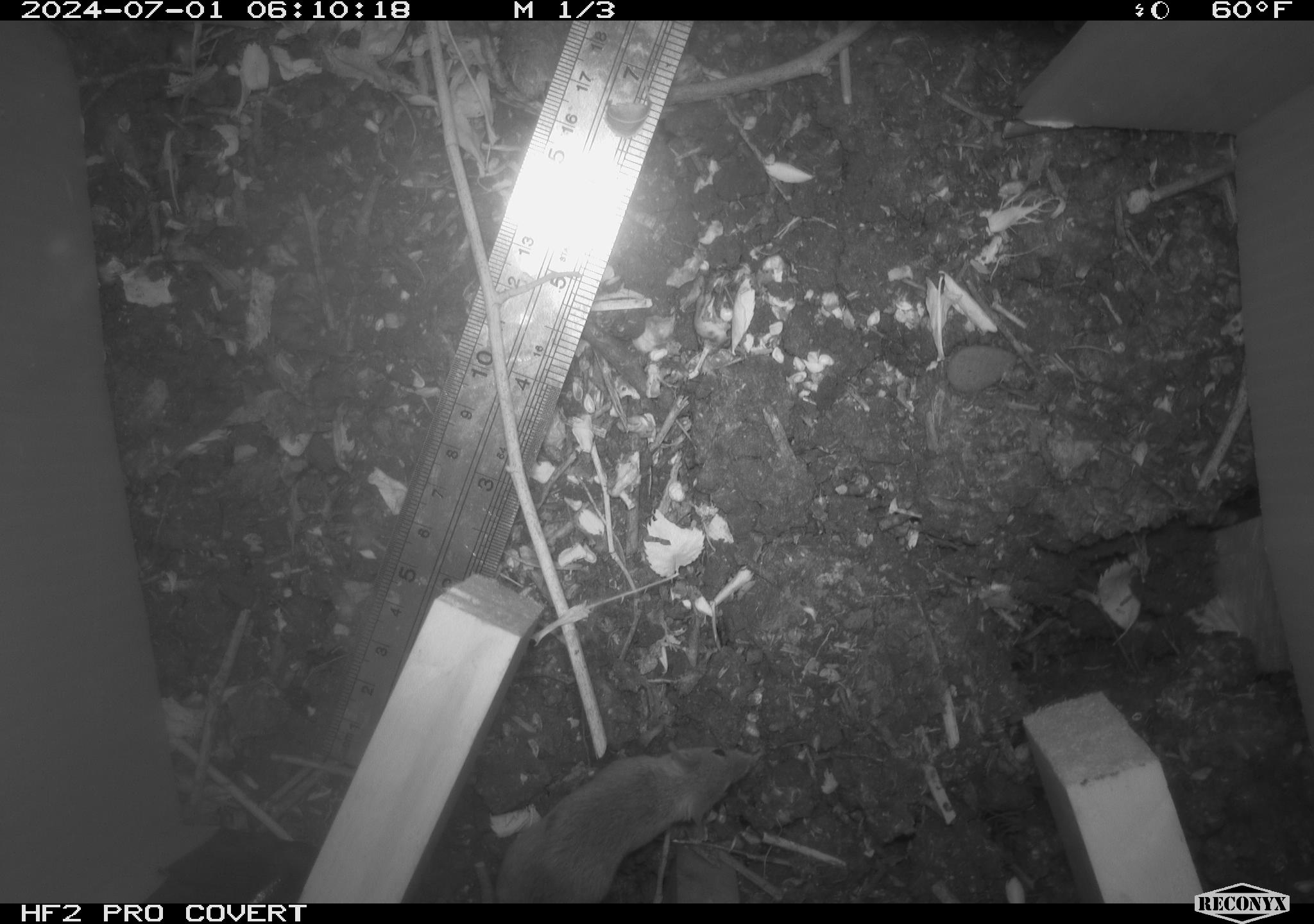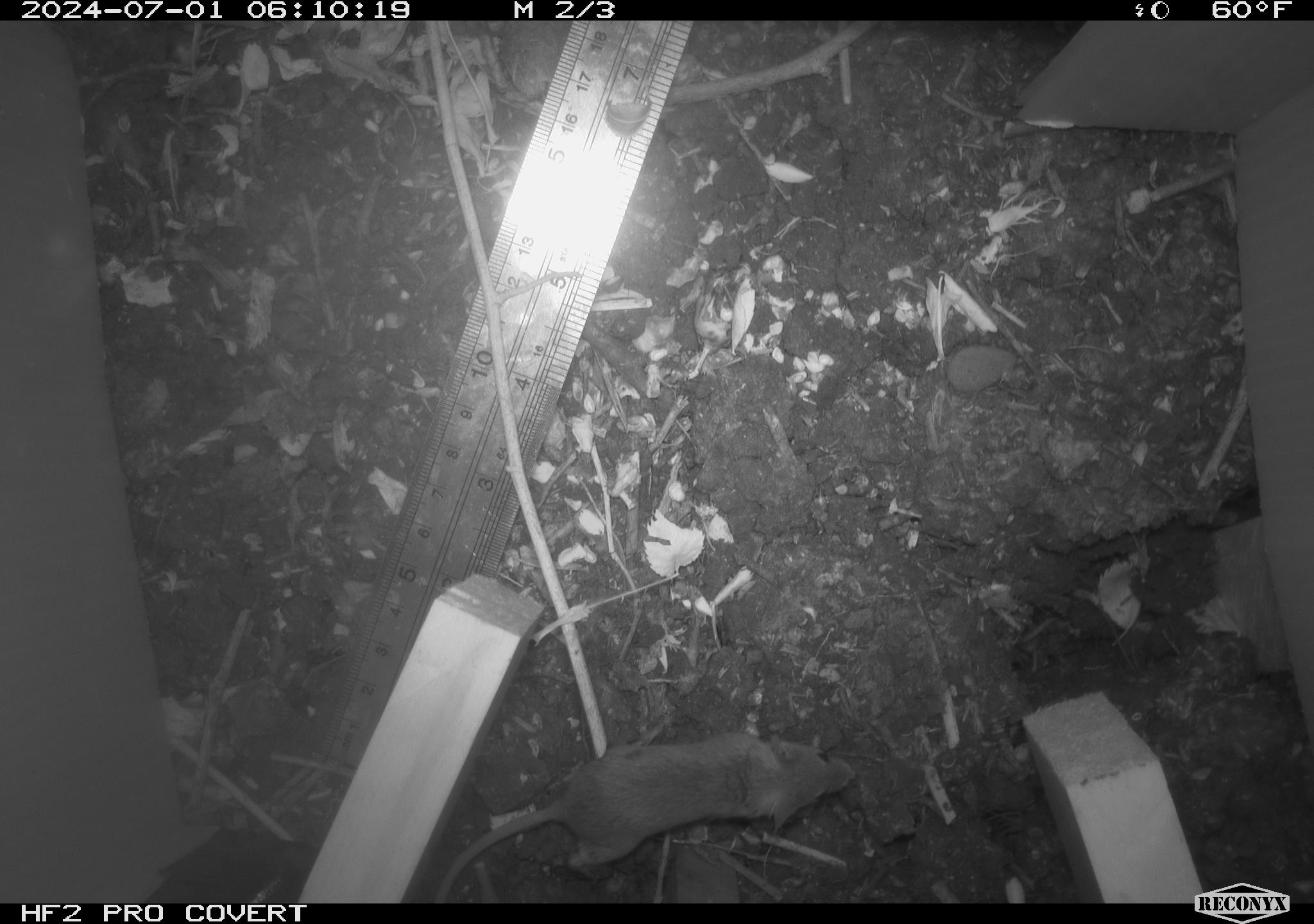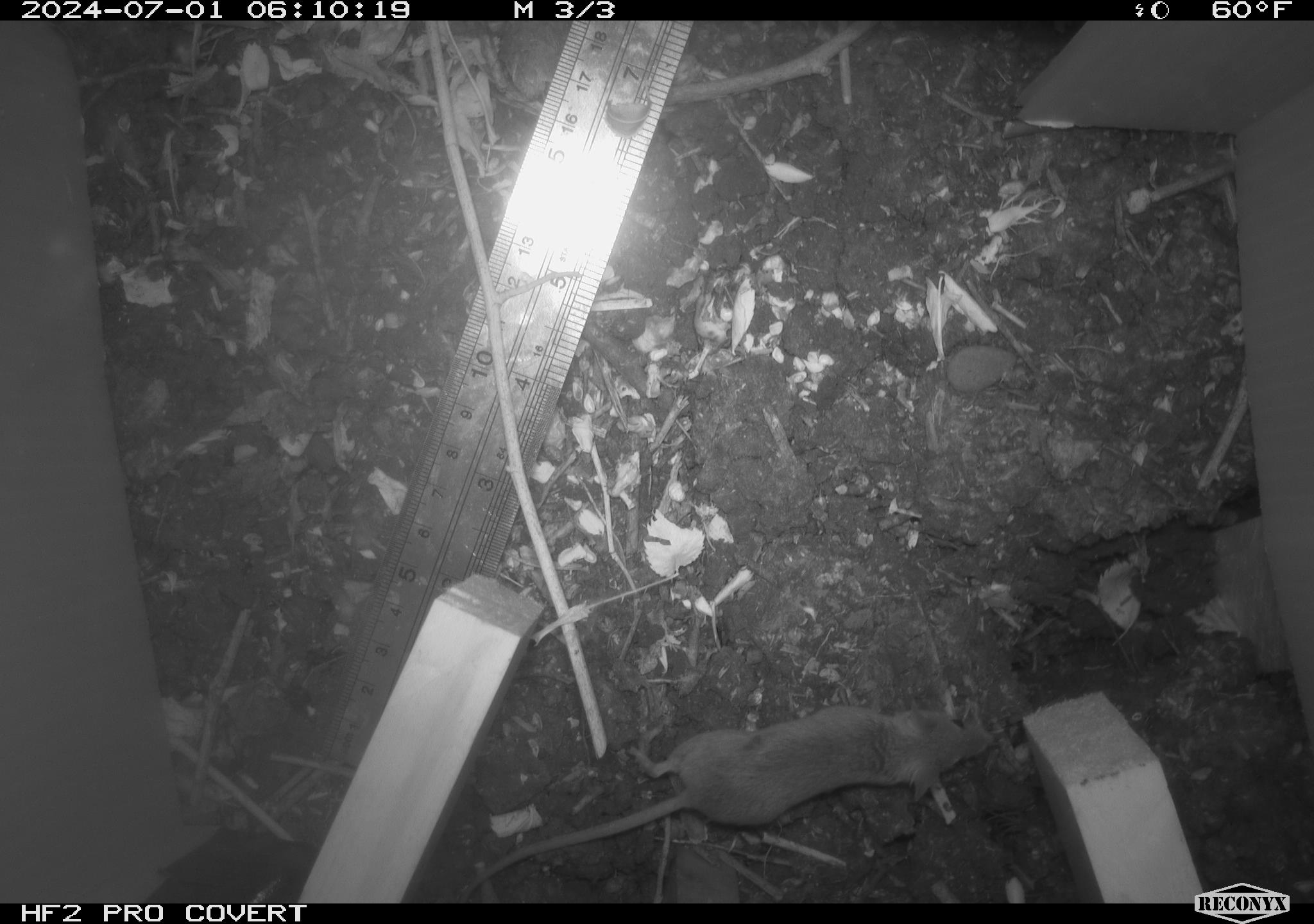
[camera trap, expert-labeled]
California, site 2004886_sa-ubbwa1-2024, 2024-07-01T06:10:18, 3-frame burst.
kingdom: Animalia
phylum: Chordata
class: Mammalia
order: Rodentia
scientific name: Rodentia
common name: mouse species